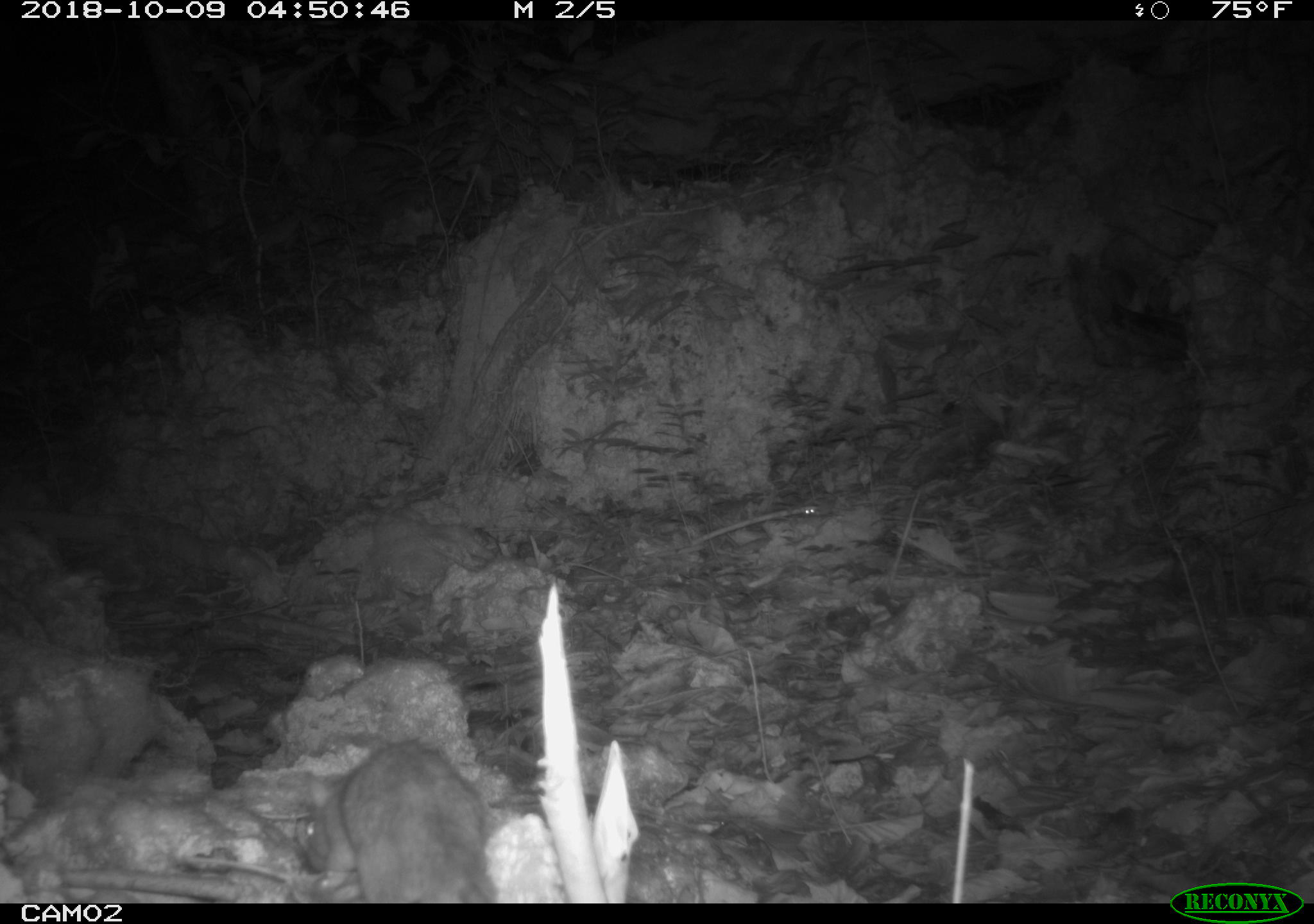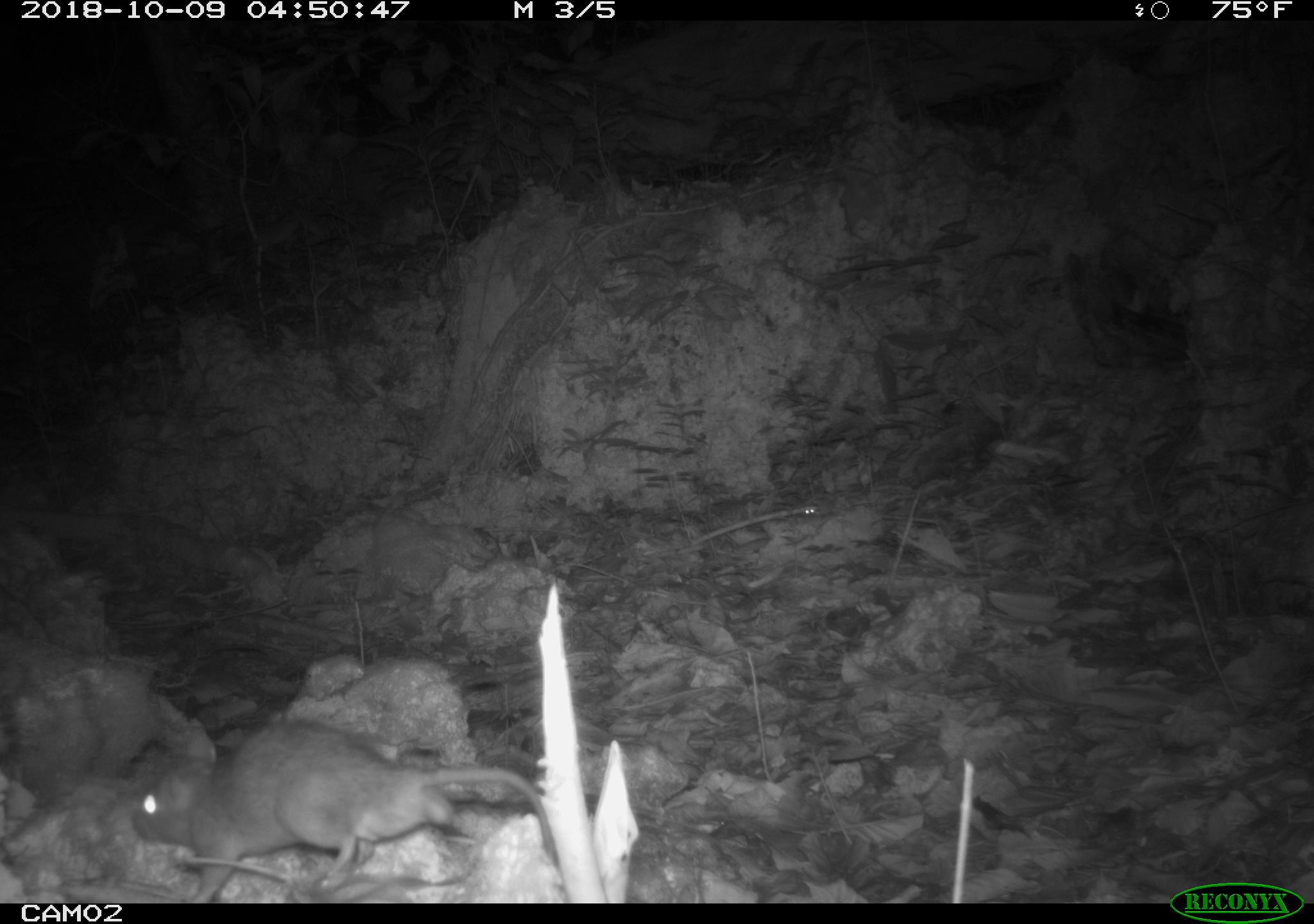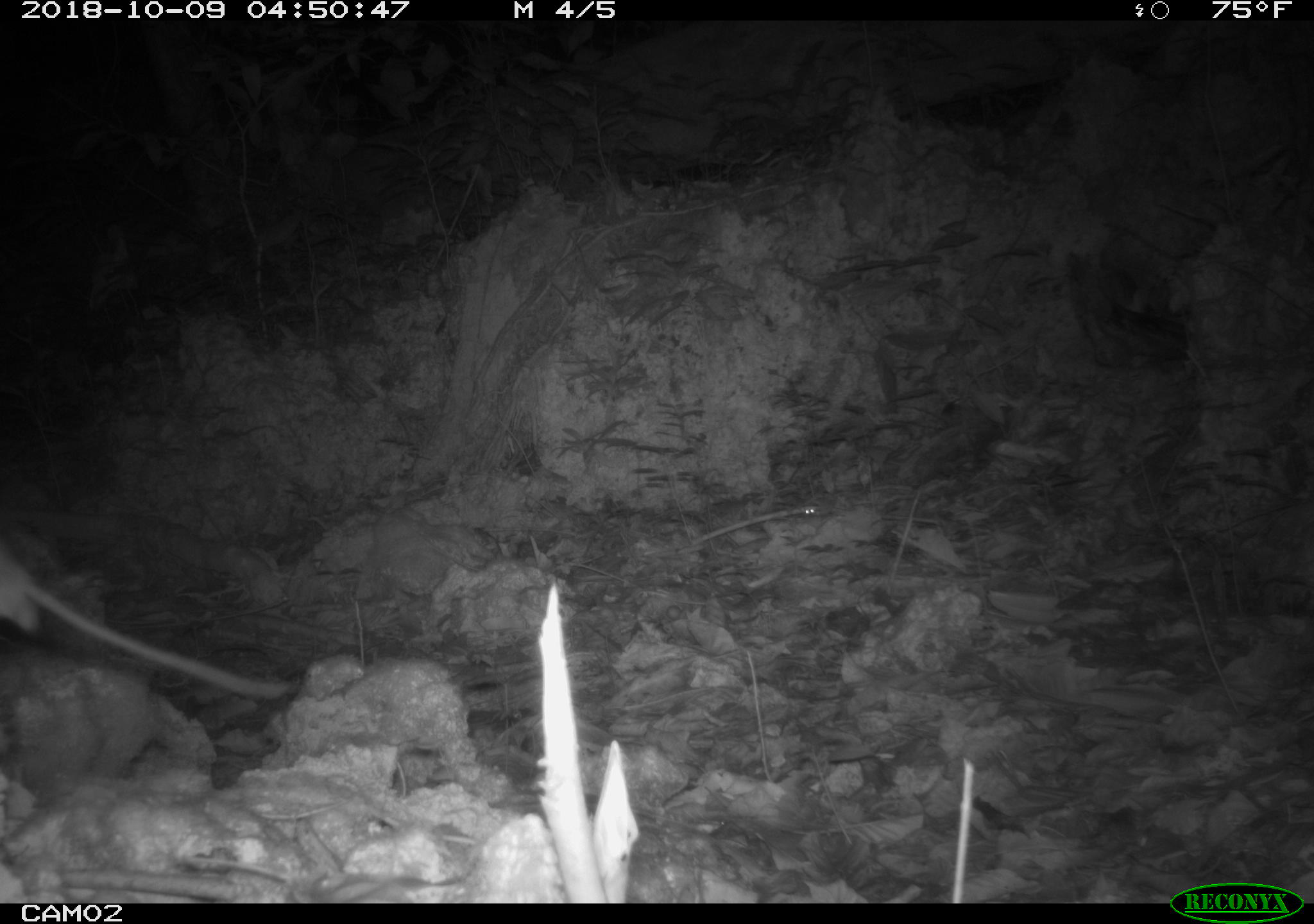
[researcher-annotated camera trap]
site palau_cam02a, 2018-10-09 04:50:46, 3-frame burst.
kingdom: Animalia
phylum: Chordata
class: Mammalia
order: Rodentia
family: Muridae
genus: Rattus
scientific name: Rattus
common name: rat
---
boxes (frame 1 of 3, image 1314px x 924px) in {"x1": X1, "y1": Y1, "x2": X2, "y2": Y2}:
rat: {"x1": 291, "y1": 735, "x2": 504, "y2": 902}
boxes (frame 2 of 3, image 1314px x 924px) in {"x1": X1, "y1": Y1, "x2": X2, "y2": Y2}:
rat: {"x1": 121, "y1": 716, "x2": 588, "y2": 901}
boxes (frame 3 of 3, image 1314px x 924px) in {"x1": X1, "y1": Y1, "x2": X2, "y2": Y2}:
rat: {"x1": 0, "y1": 518, "x2": 292, "y2": 710}